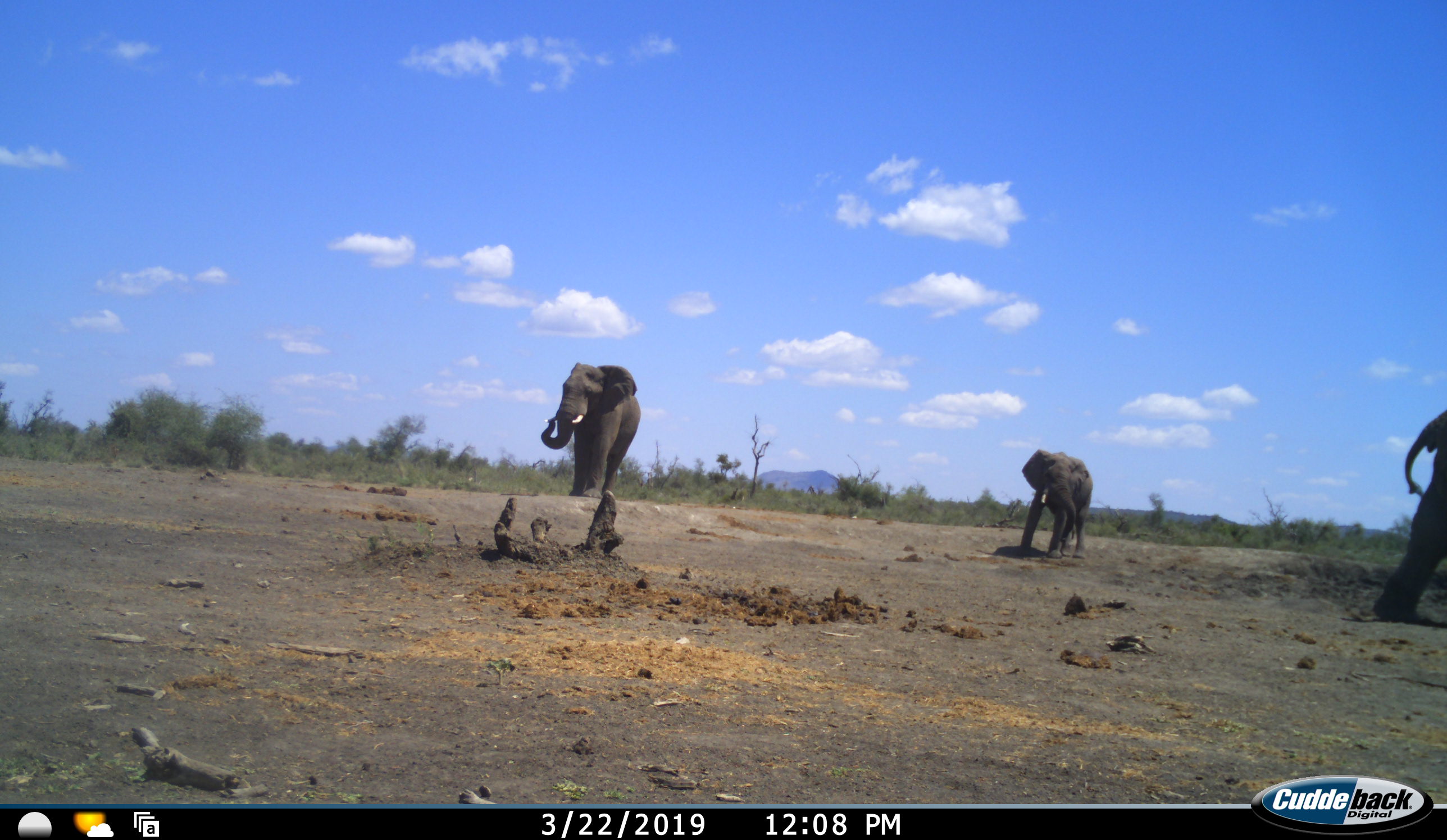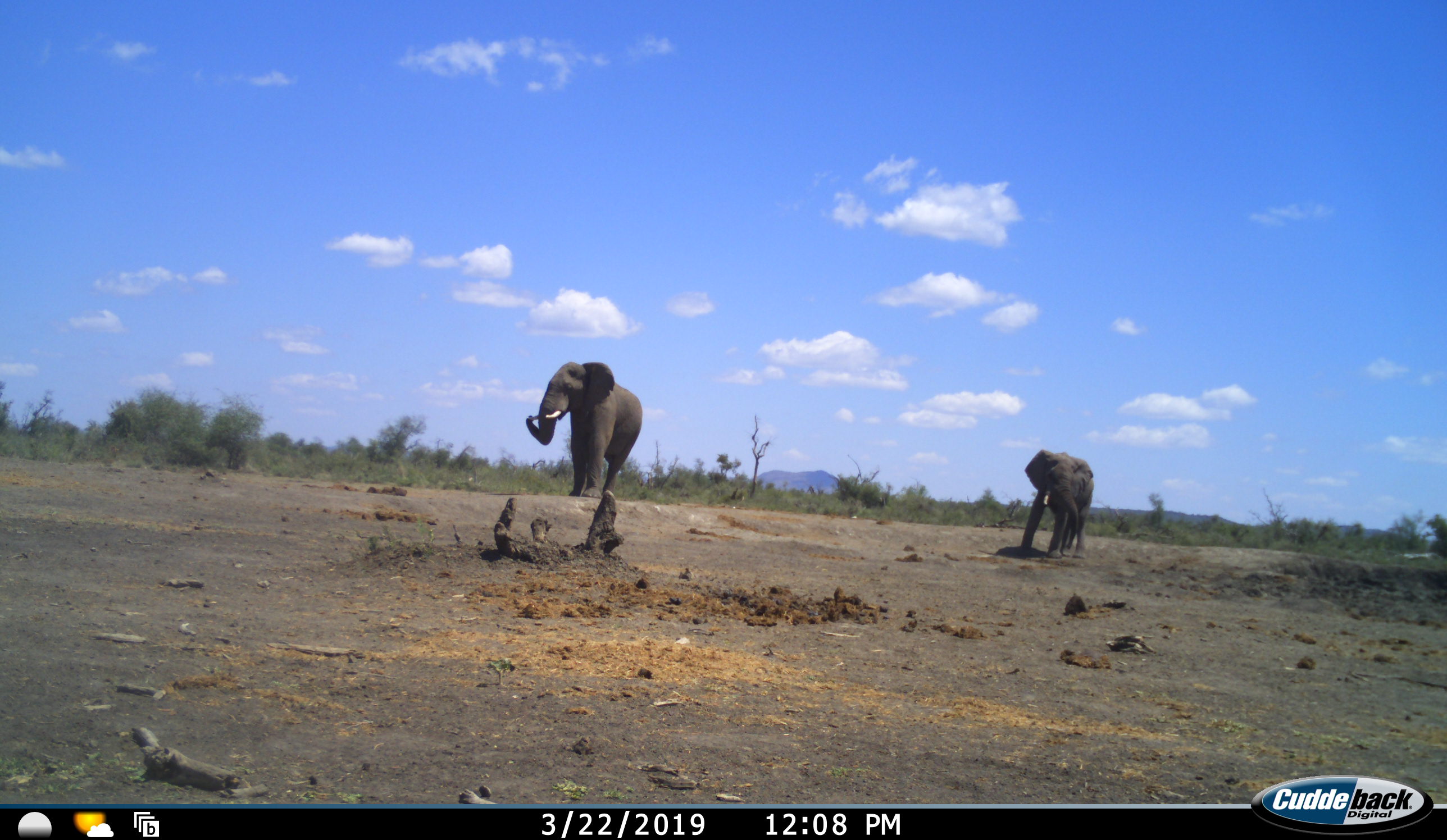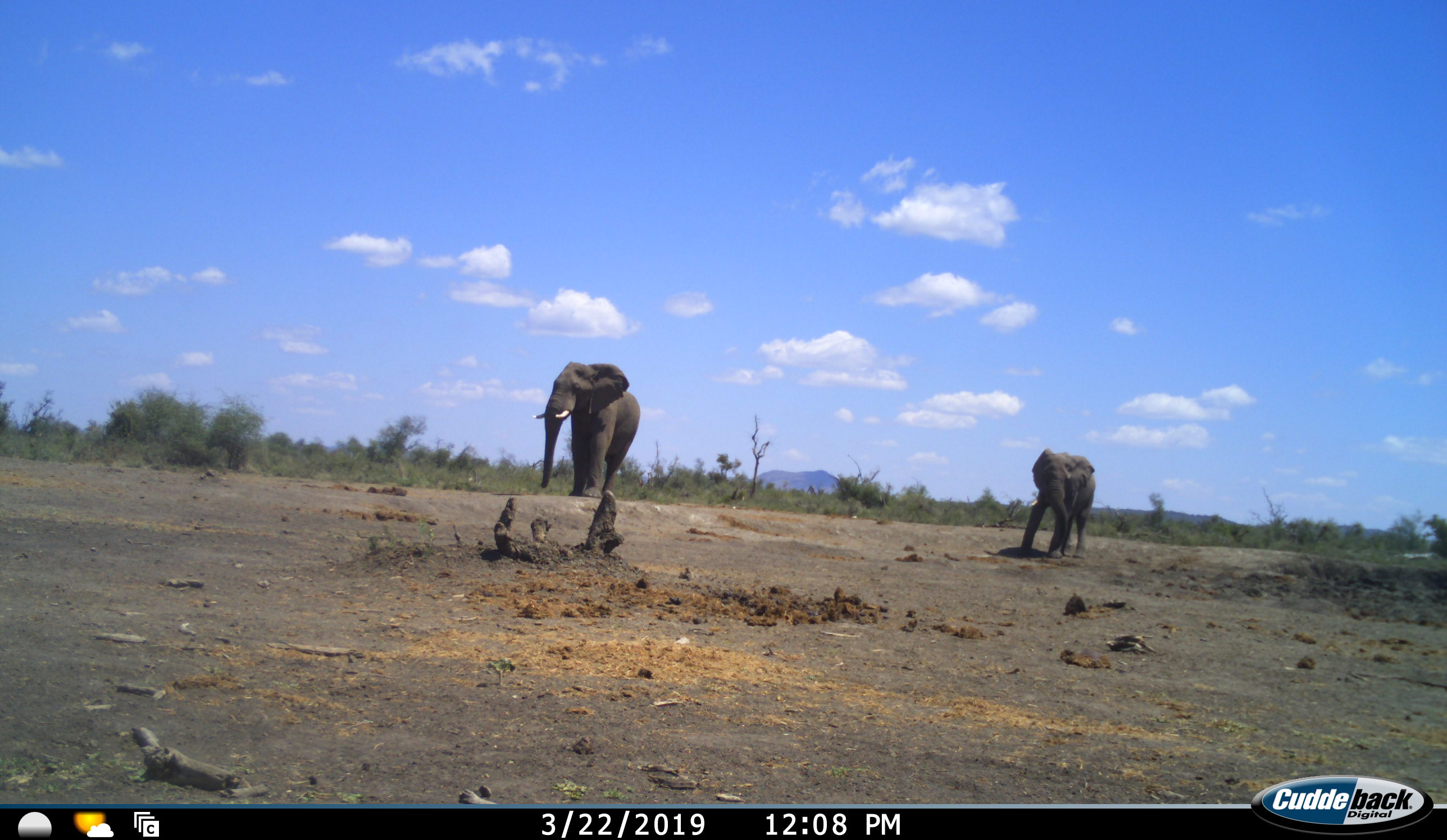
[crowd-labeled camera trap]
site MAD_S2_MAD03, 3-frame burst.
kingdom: Animalia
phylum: Chordata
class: Mammalia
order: Proboscidea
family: Elephantidae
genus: Loxodonta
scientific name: Loxodonta africana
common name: african bush elephant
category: elephant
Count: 3.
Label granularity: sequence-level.